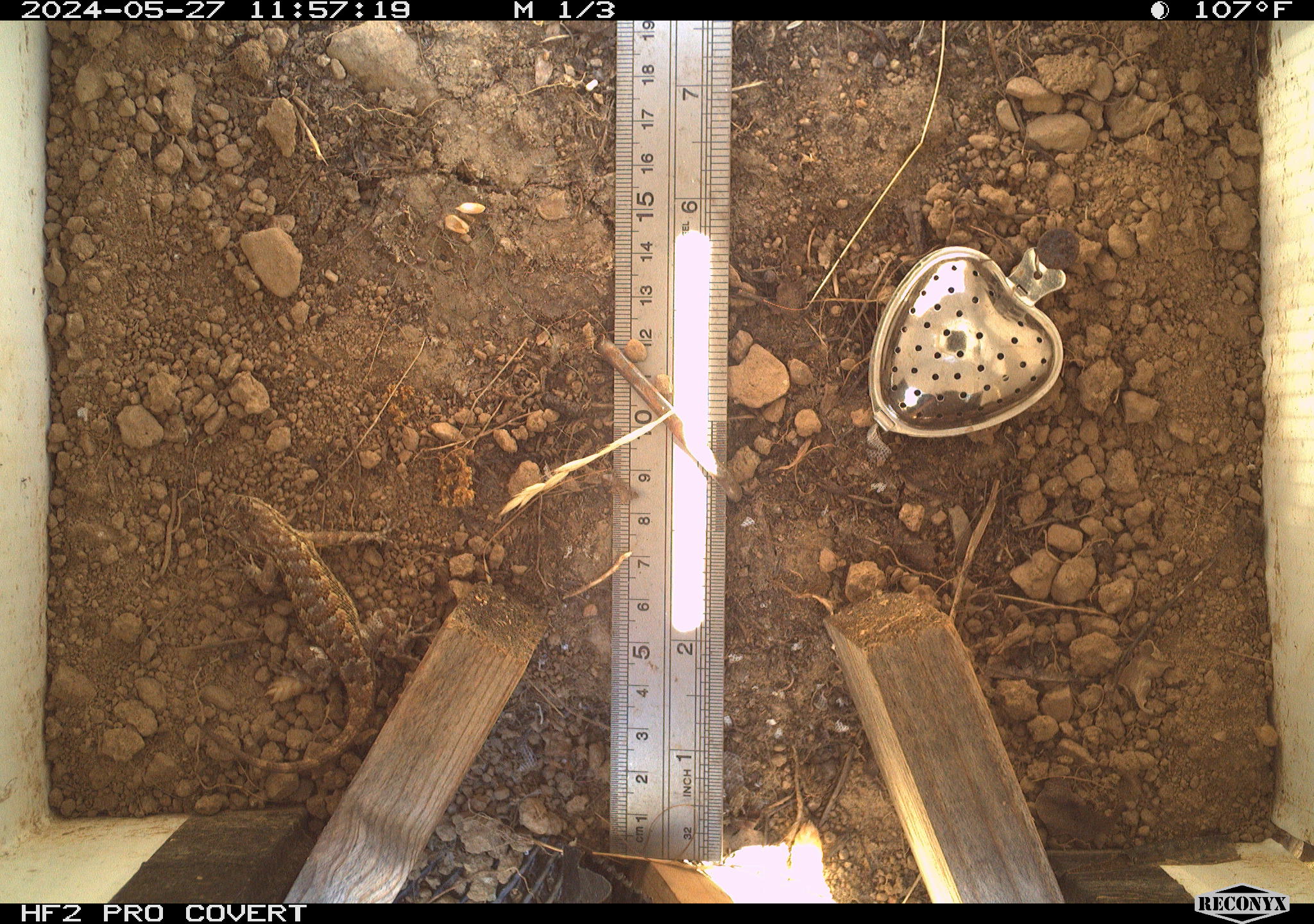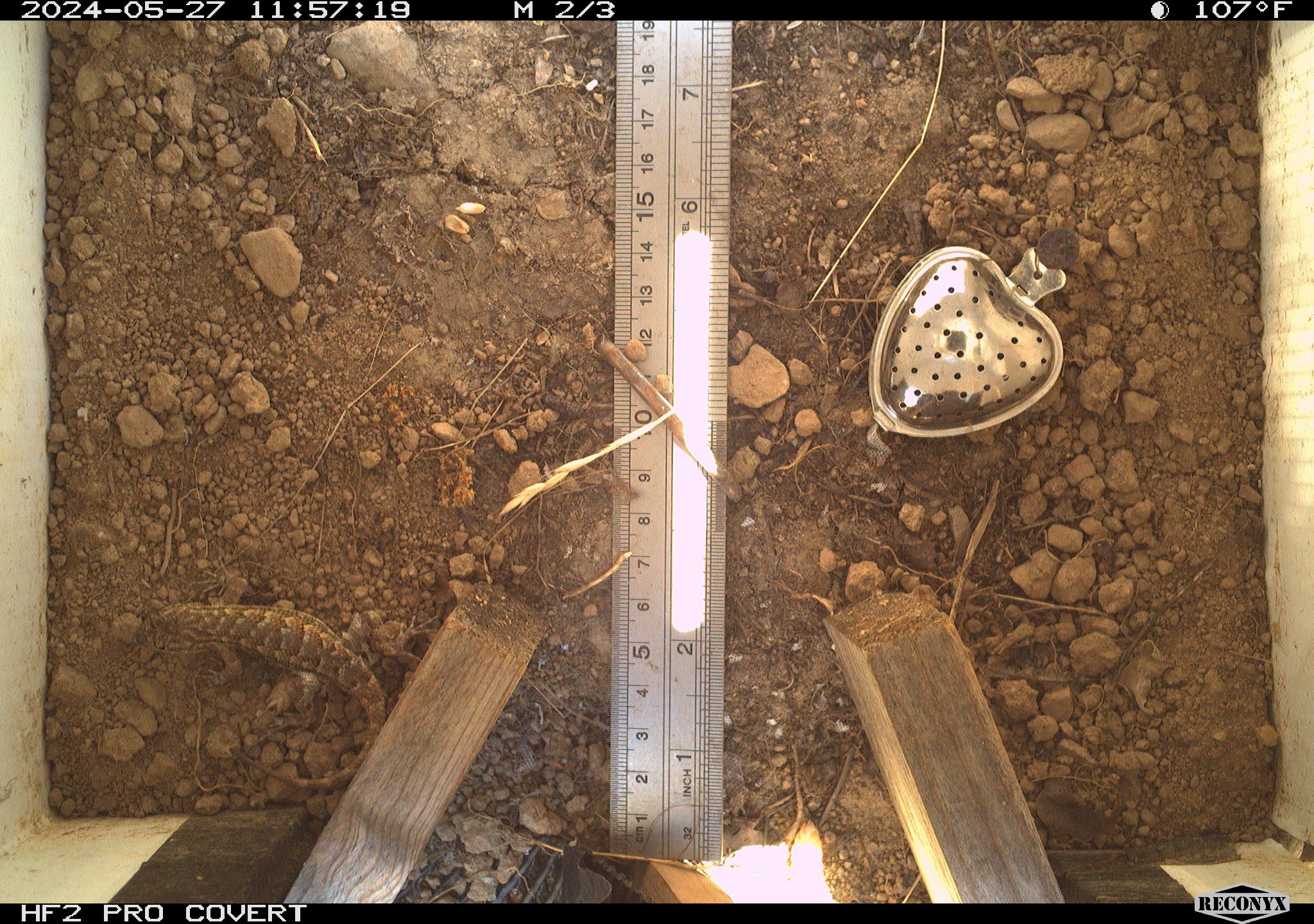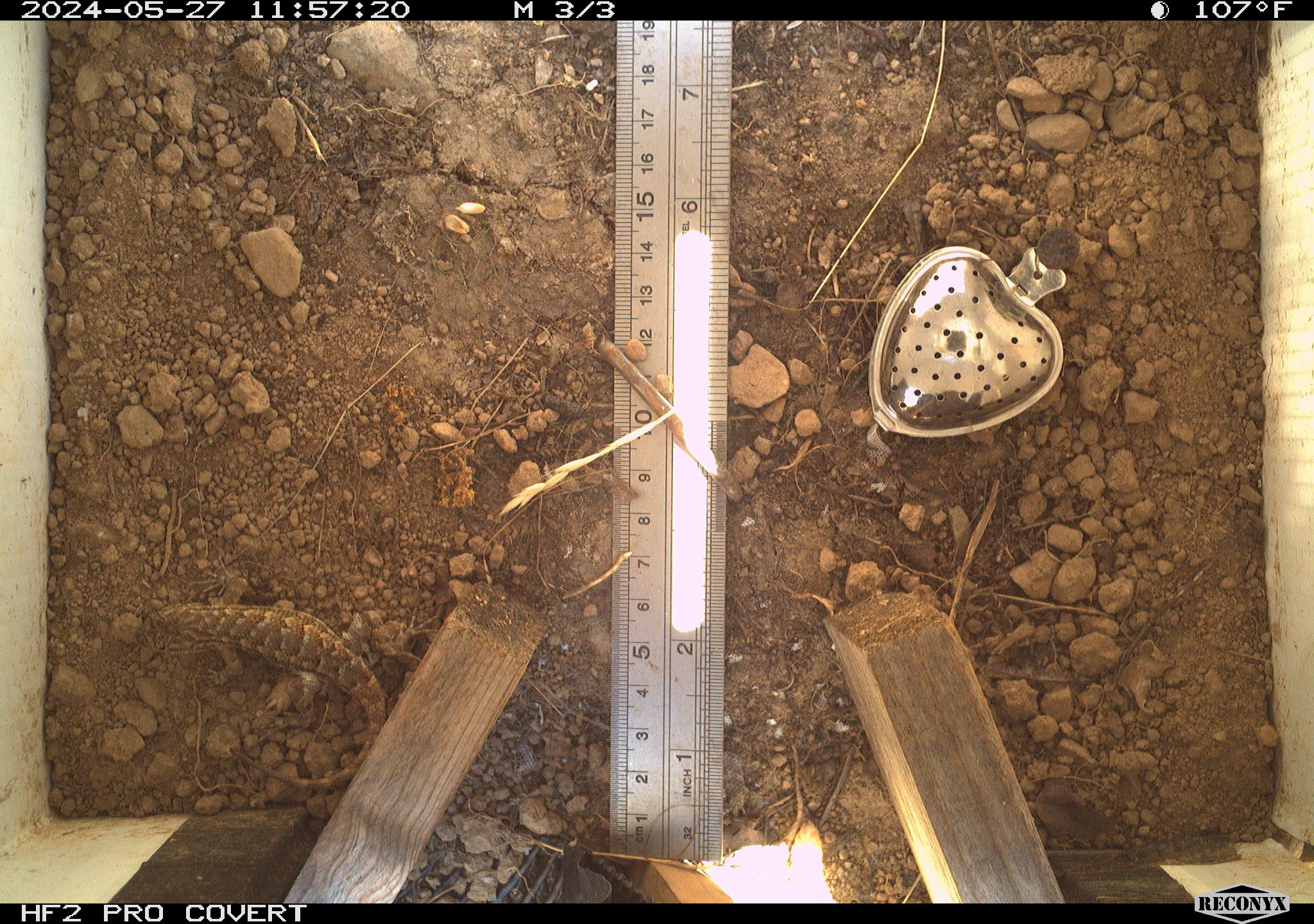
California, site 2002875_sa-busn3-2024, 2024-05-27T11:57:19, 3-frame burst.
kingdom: Animalia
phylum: Chordata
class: Reptilia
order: Squamata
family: Phrynosomatidae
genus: Sceloporus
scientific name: Sceloporus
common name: spiny lizards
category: sceloporus species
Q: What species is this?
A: Sceloporus species (spiny lizards) (Sceloporus).